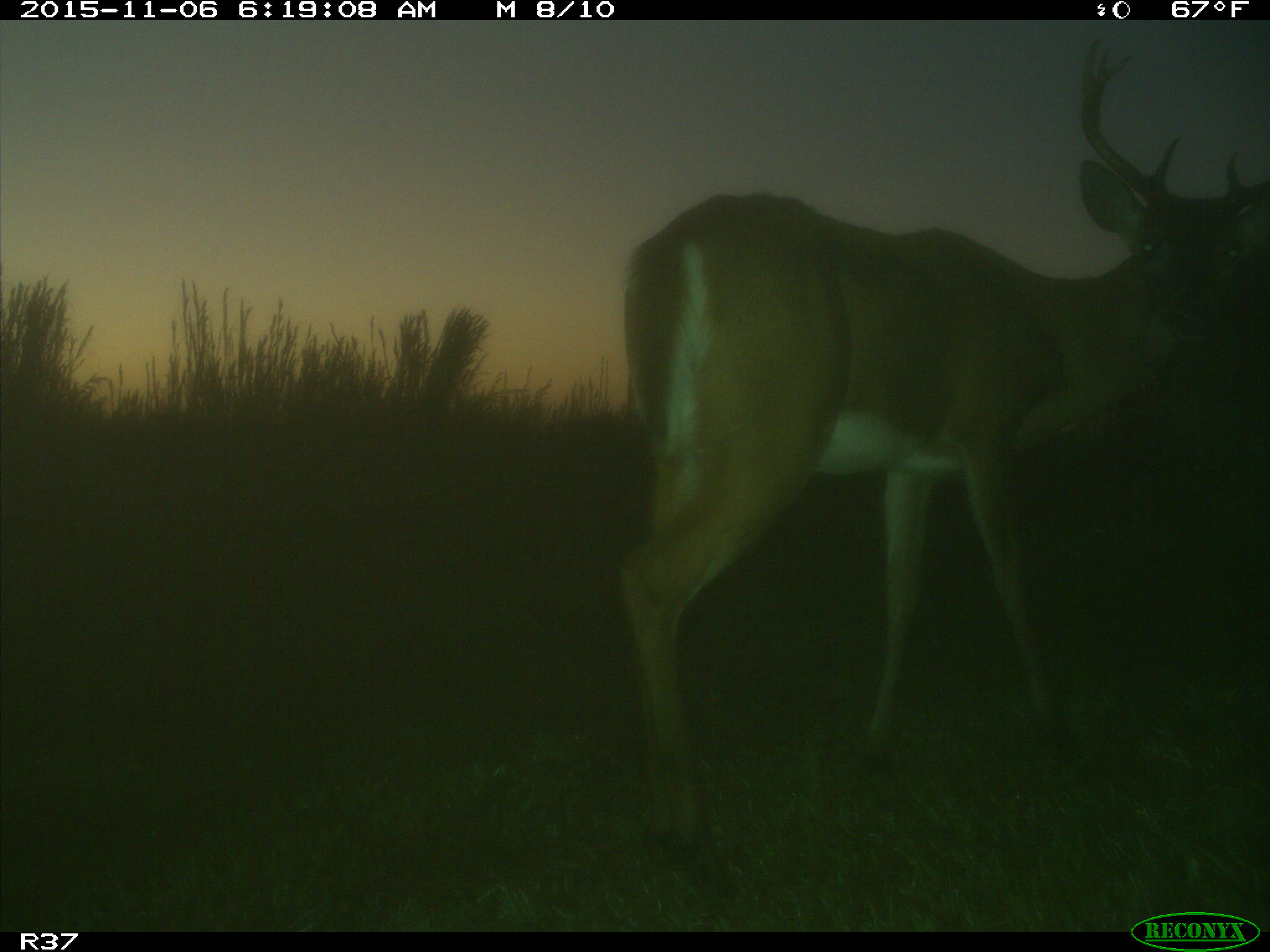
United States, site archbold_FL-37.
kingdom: Animalia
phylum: Chordata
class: Mammalia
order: Artiodactyla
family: Cervidae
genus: Odocoileus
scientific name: Odocoileus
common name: deer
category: unidentified deer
Unidentified deer (deer) (Odocoileus).